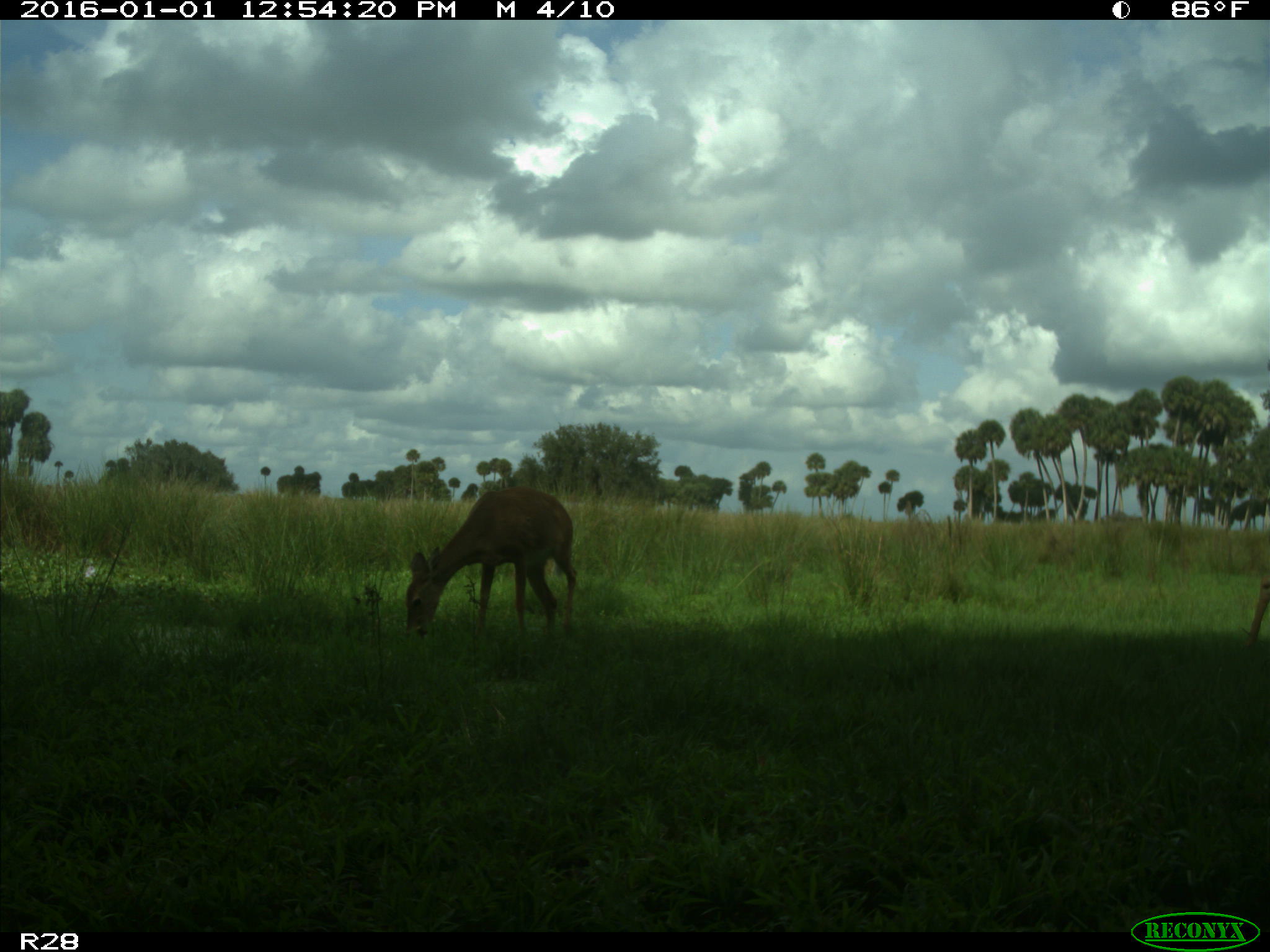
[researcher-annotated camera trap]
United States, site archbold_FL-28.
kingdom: Animalia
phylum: Chordata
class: Mammalia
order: Artiodactyla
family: Cervidae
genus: Odocoileus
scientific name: Odocoileus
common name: deer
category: unidentified deer